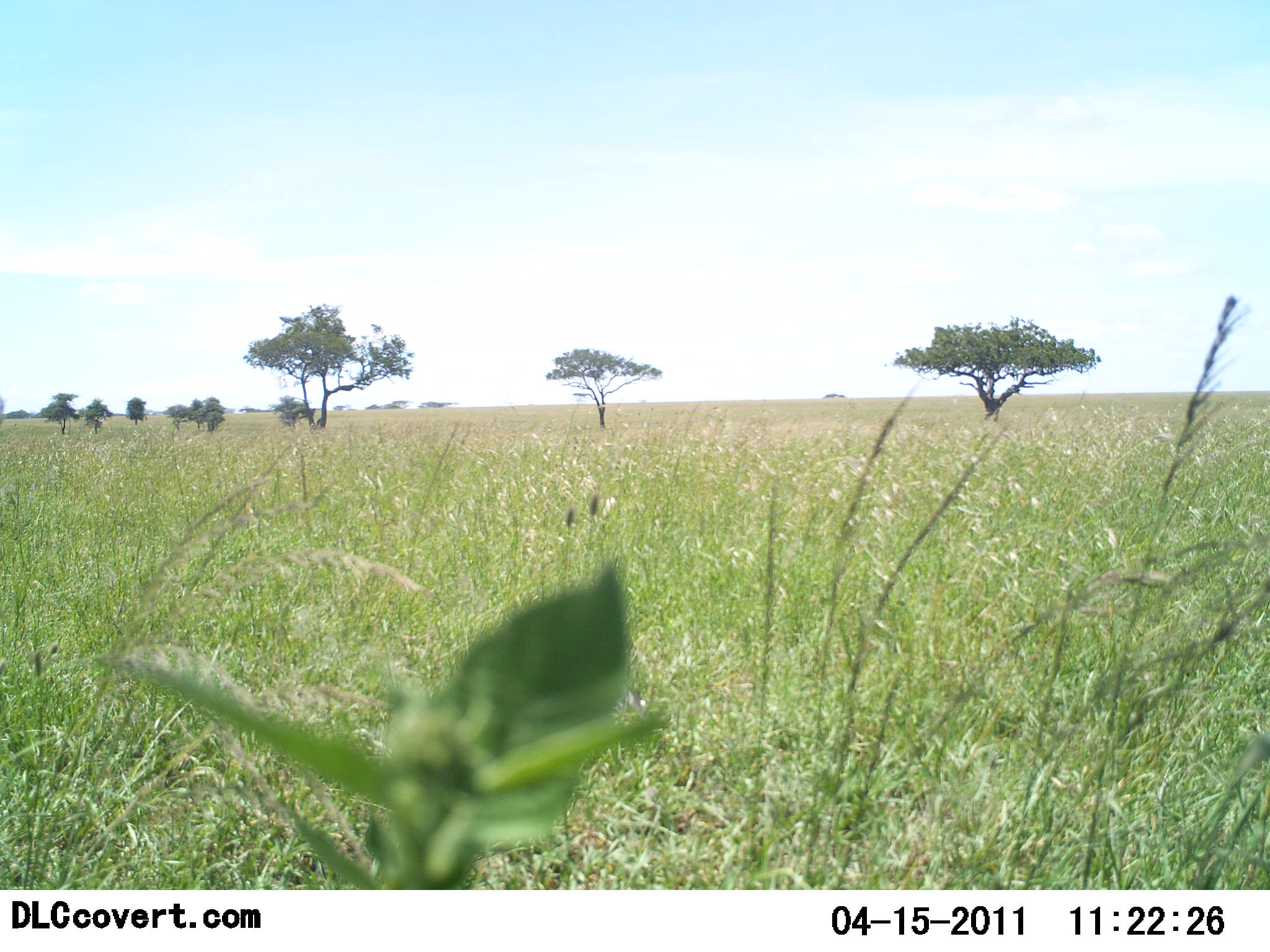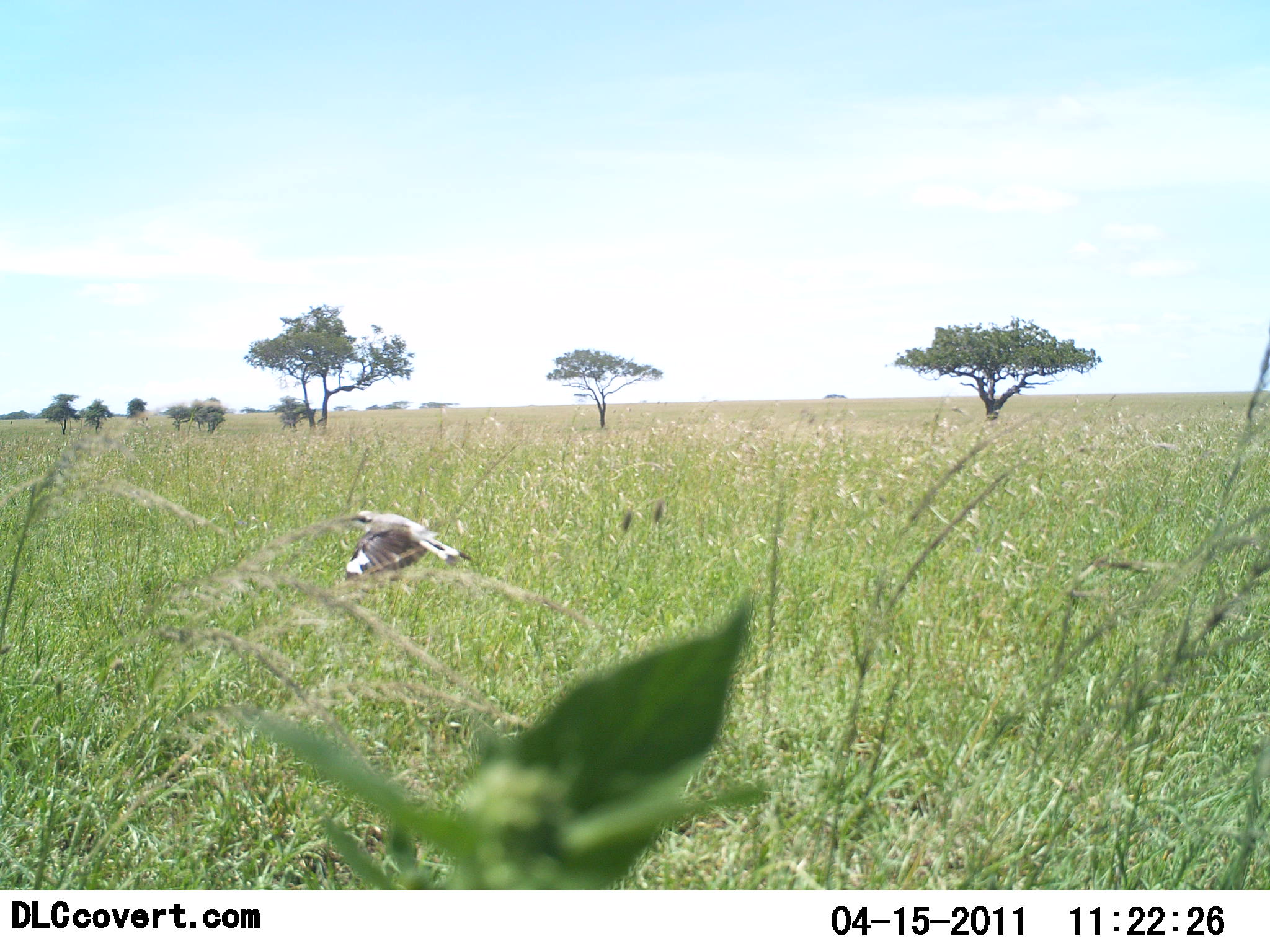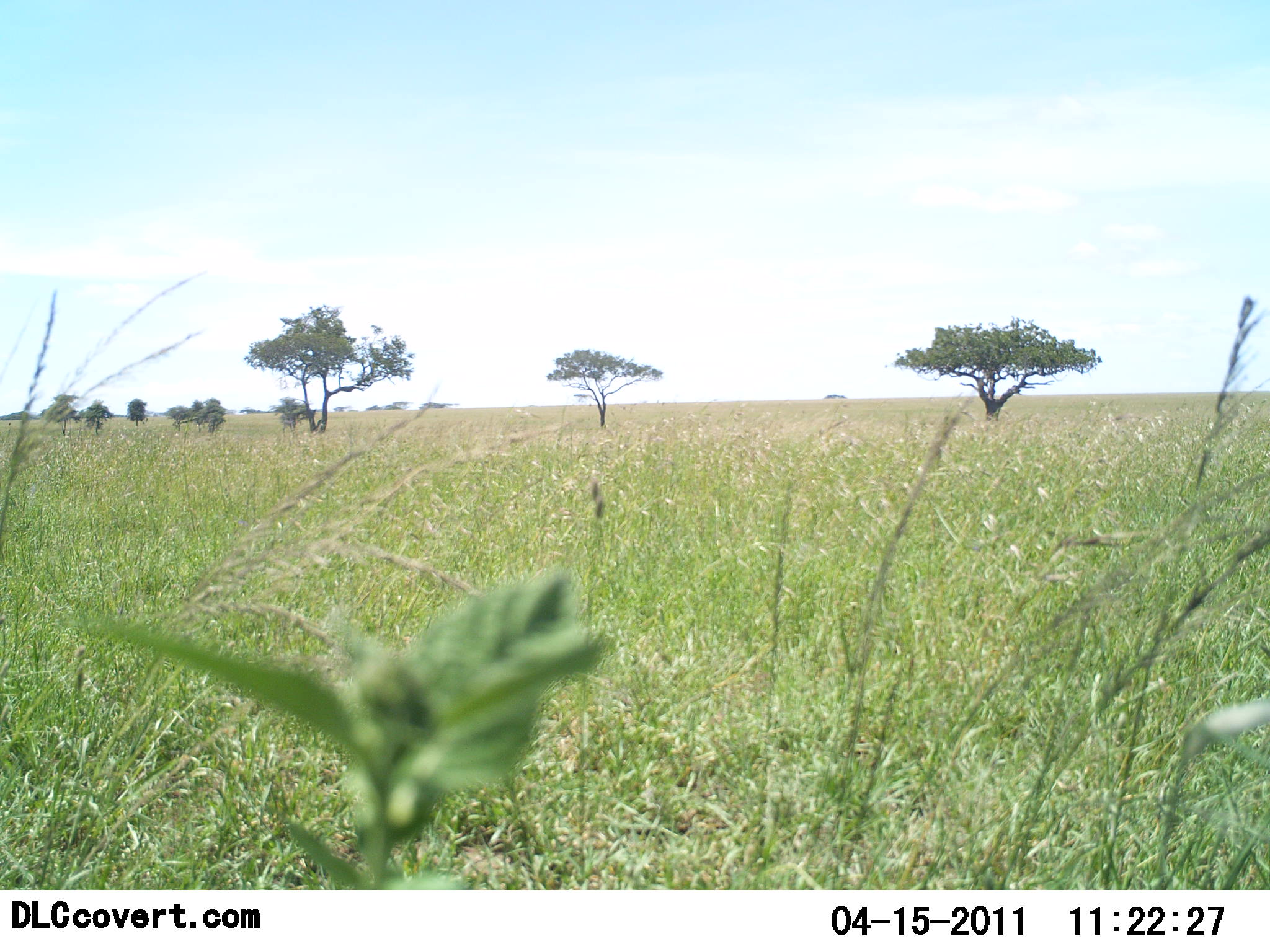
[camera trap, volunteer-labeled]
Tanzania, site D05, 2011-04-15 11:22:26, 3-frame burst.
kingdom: Animalia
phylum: Chordata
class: Aves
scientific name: Aves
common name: bird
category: otherbird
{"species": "otherbird (bird) (Aves)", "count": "1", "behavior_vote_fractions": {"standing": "0%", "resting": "0%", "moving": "100%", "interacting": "0%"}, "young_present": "0%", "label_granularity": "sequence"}